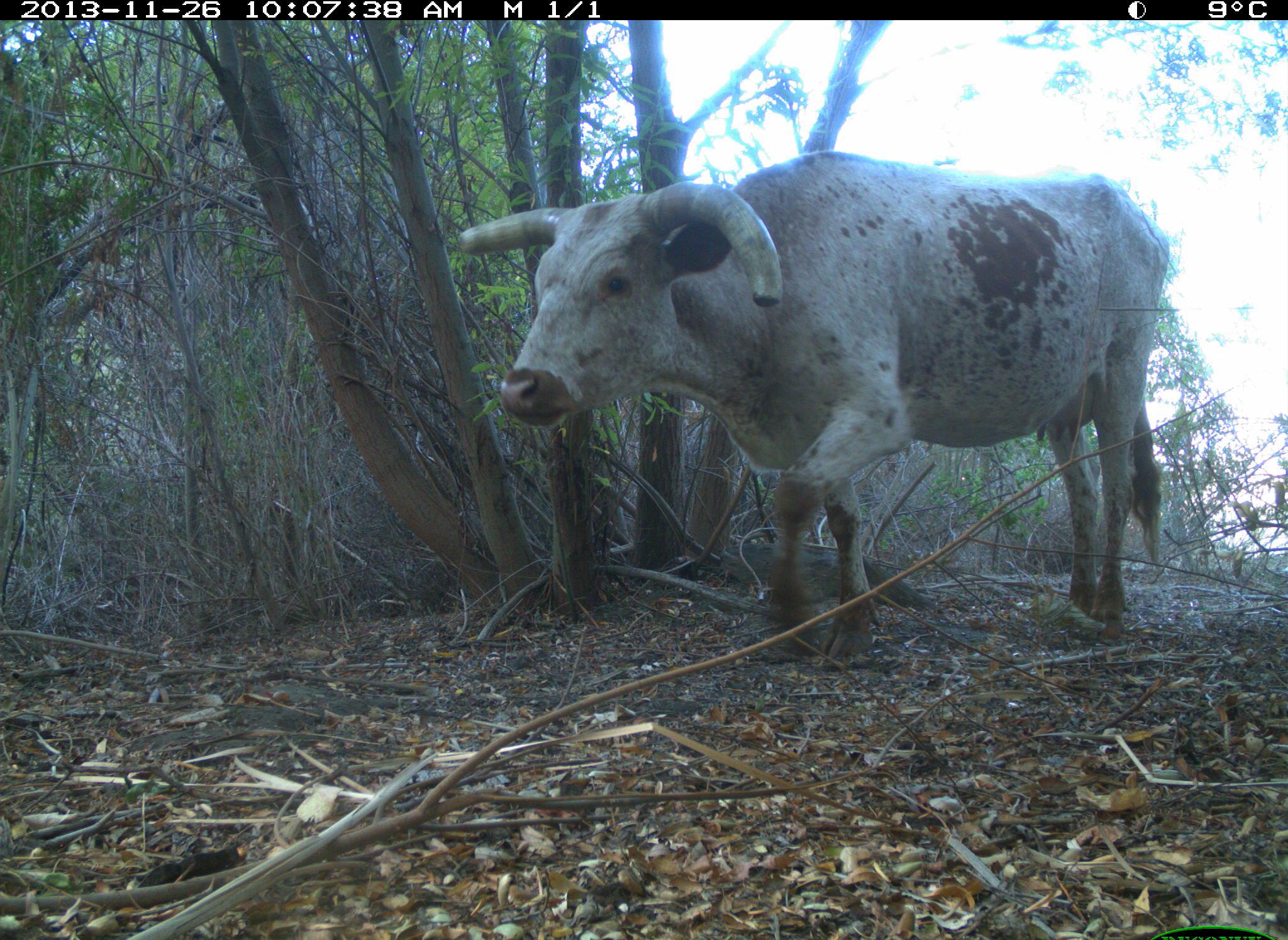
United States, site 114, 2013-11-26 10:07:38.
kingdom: Animalia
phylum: Chordata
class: Mammalia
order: Artiodactyla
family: Bovidae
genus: Bos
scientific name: Bos taurus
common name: cow